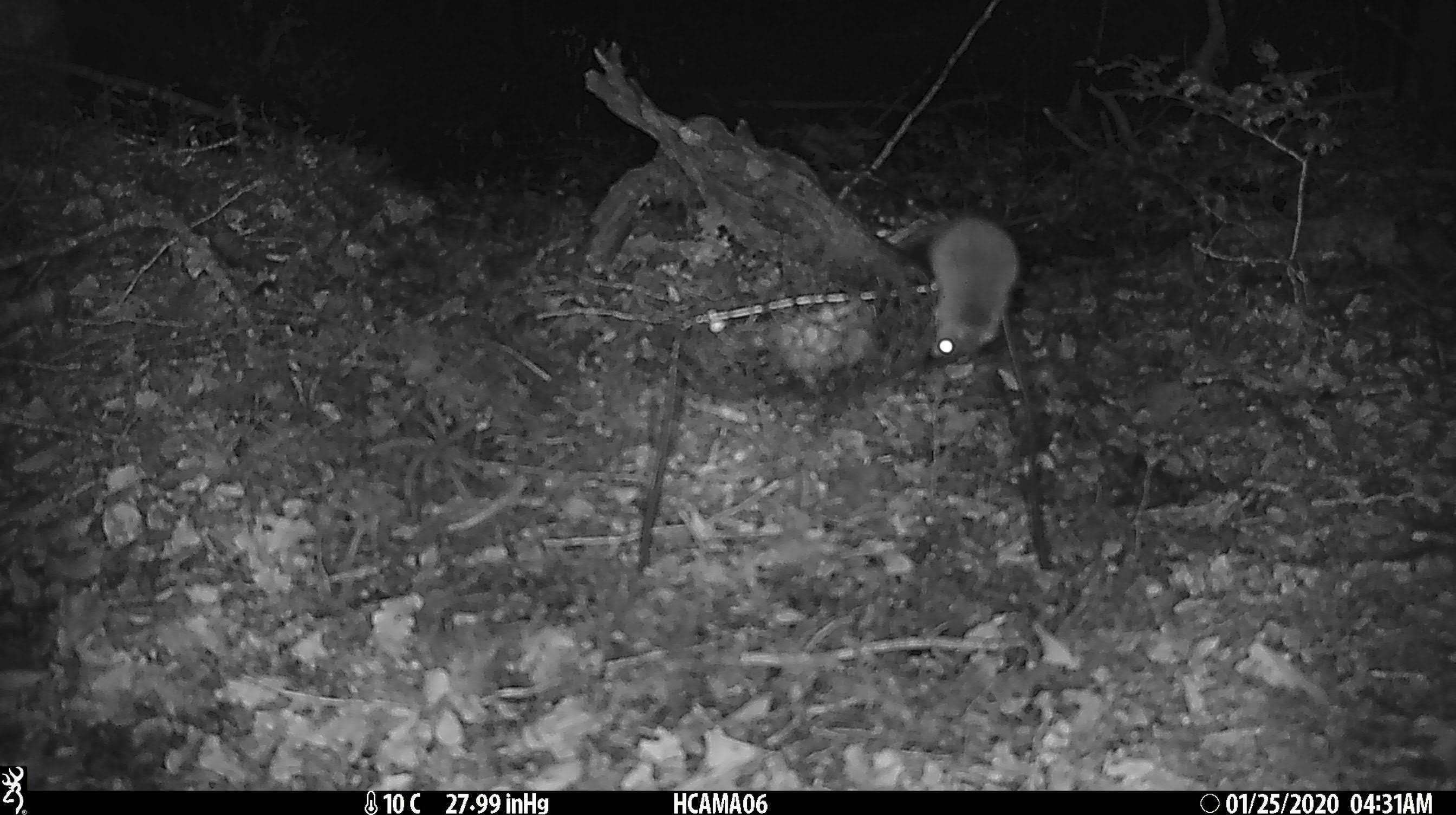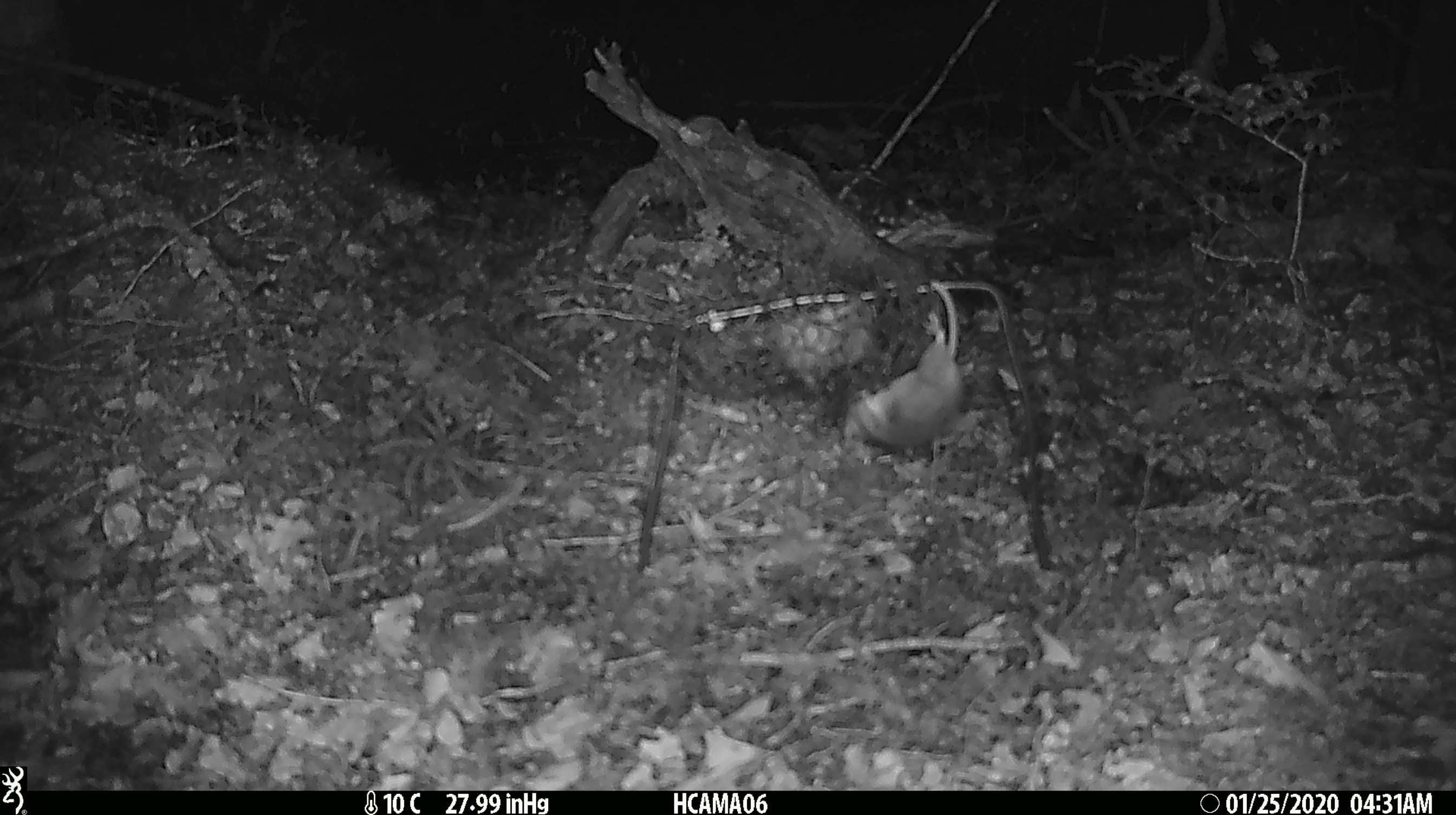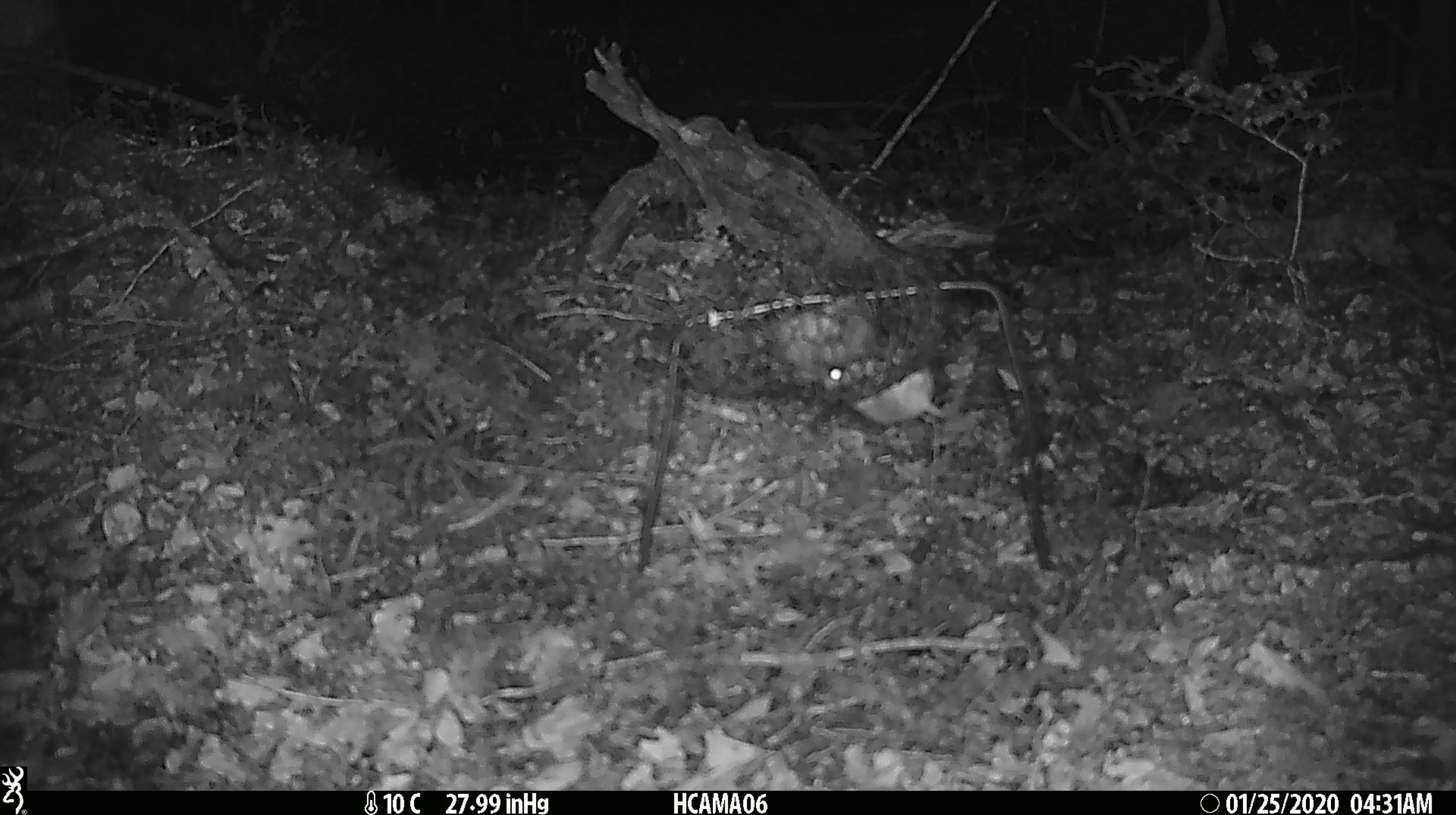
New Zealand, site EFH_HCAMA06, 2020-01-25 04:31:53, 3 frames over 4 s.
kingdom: Animalia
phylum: Chordata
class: Mammalia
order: Rodentia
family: Muridae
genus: Mus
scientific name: Mus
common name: mouse